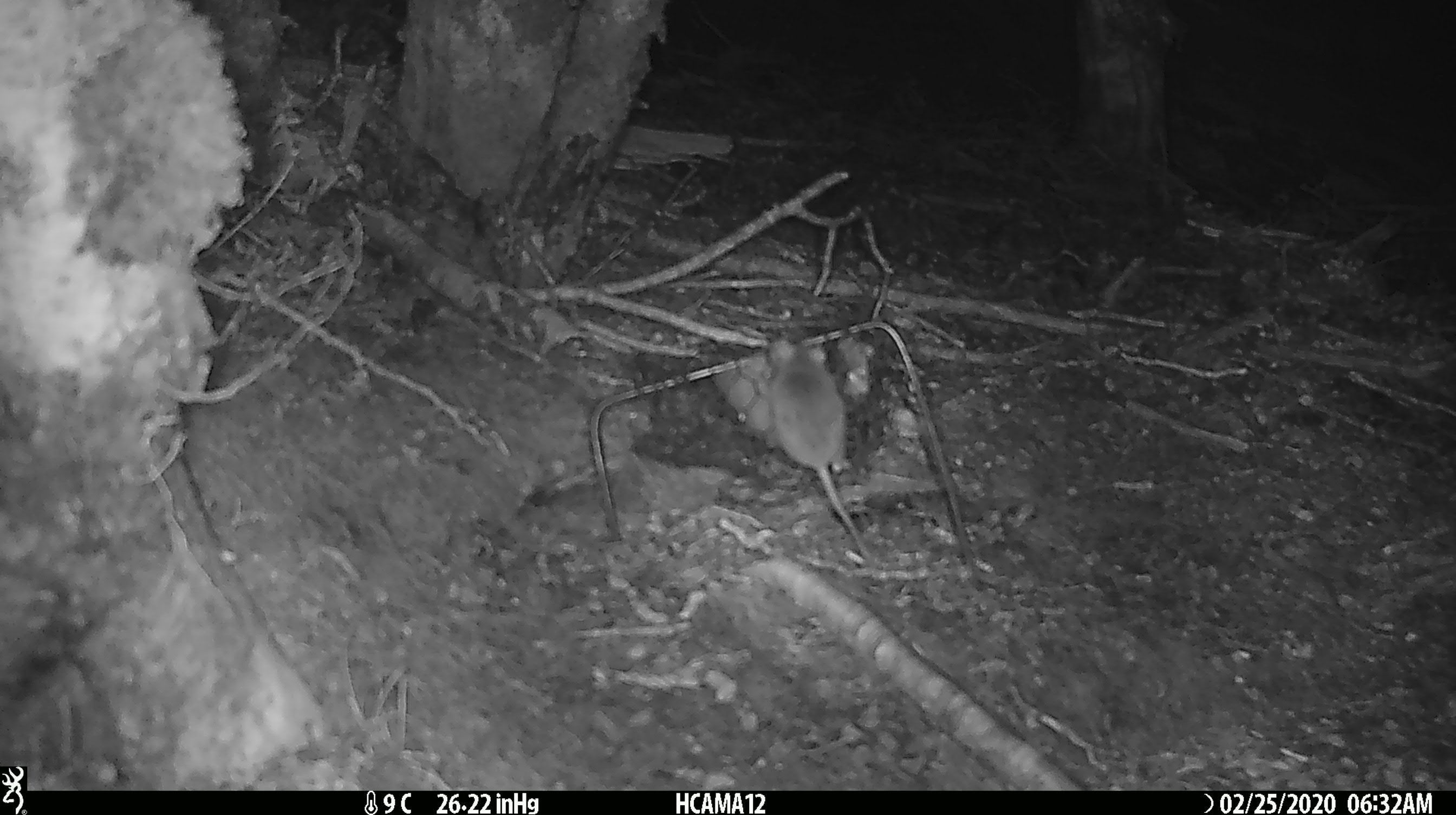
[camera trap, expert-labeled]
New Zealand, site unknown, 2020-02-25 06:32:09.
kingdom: Animalia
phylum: Chordata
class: Mammalia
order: Rodentia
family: Muridae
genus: Mus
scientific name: Mus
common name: mouse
Mouse (Mus).